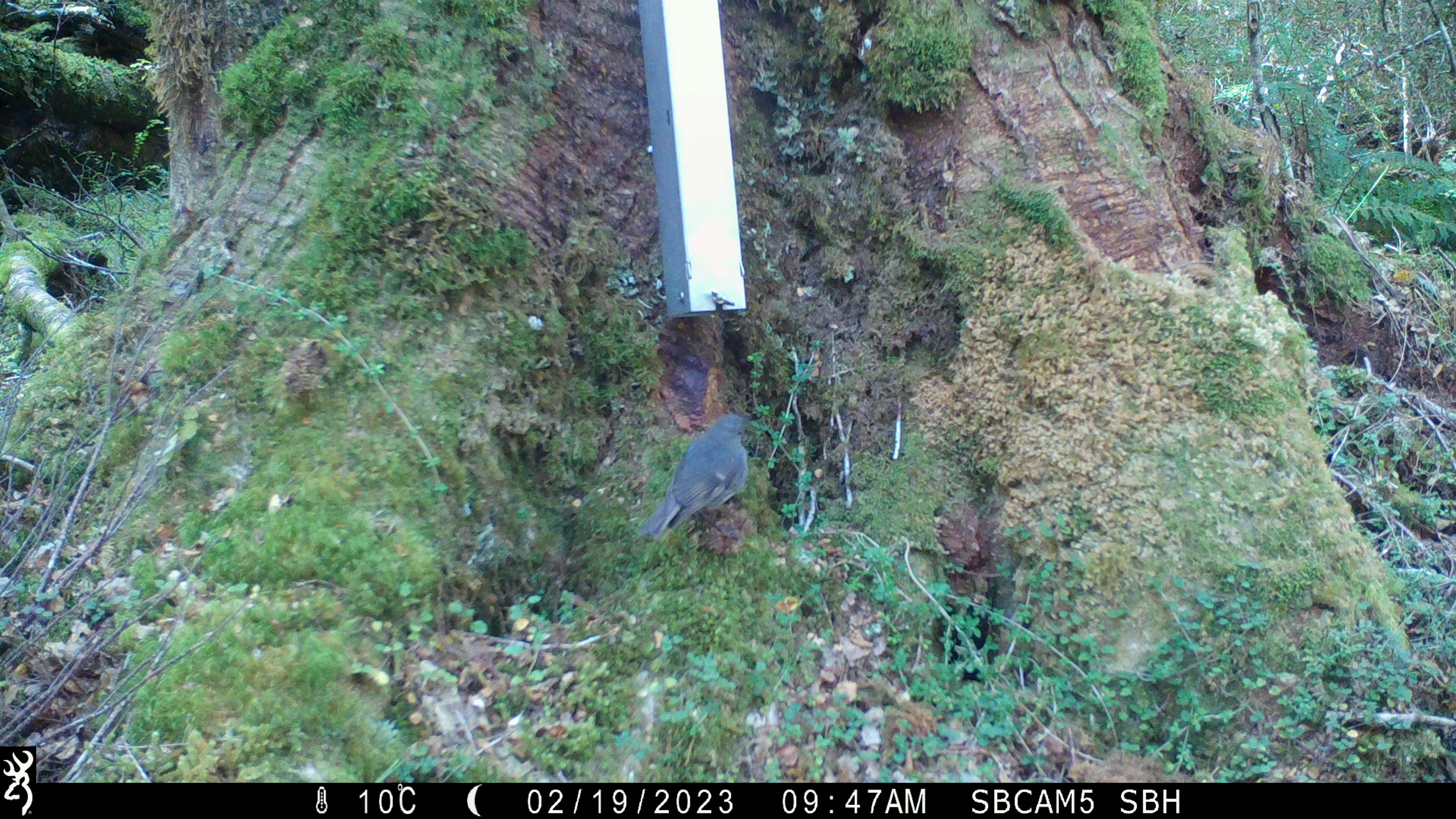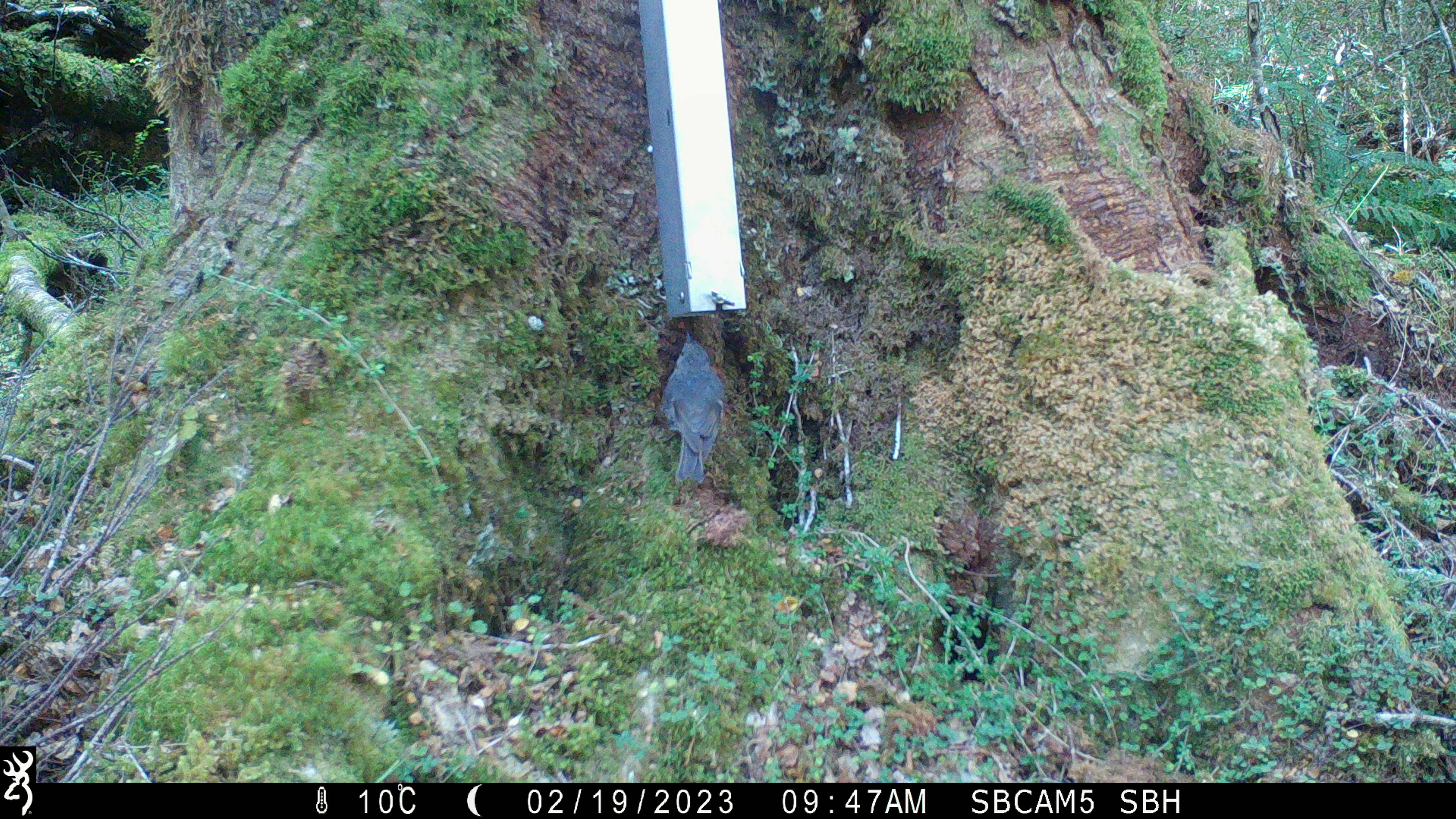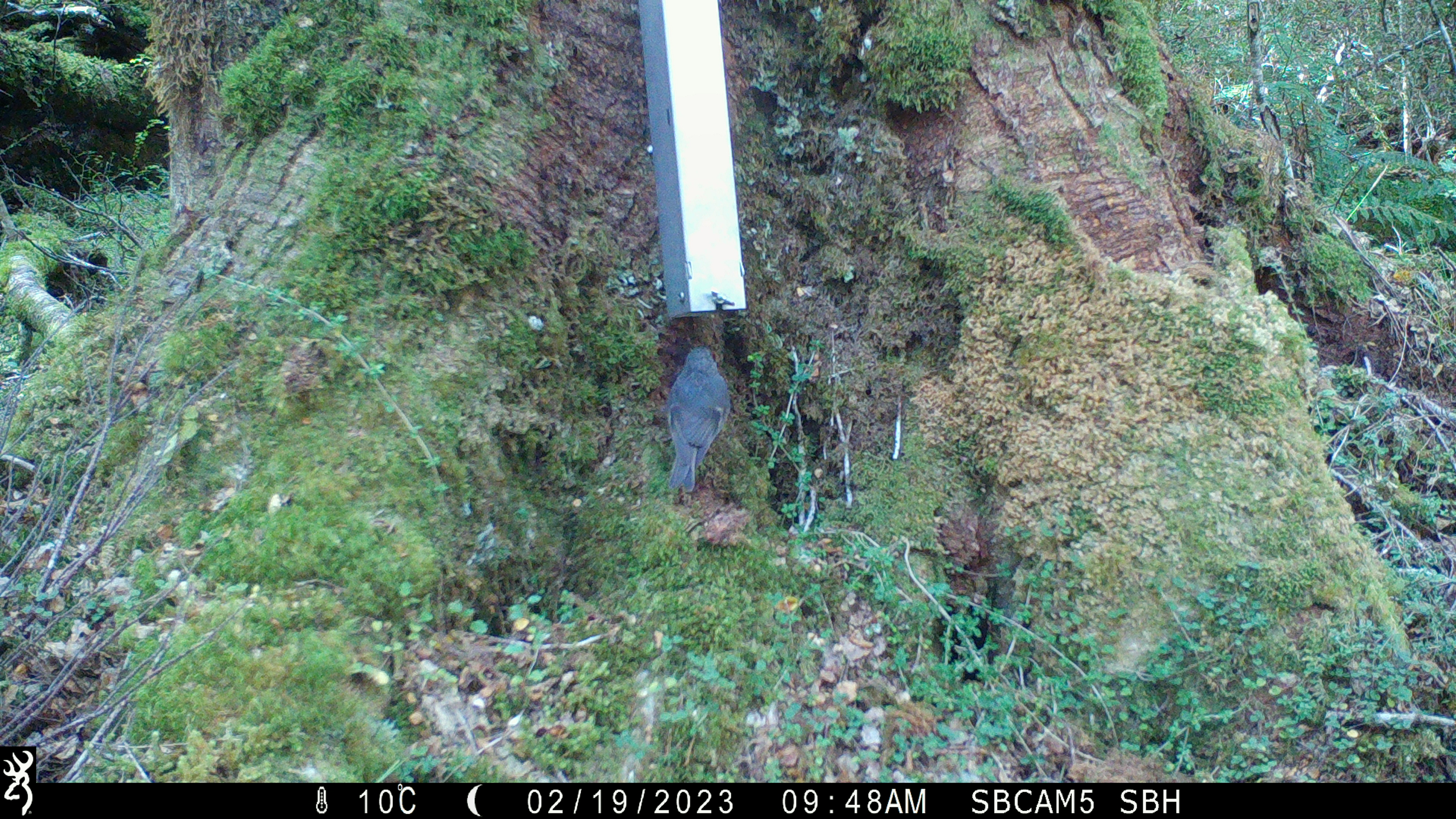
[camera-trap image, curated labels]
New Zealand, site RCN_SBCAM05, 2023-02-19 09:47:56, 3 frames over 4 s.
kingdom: Animalia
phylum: Chordata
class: Aves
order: Passeriformes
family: Petroicidae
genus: Petroica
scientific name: Petroica australis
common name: new zealand robin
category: robin